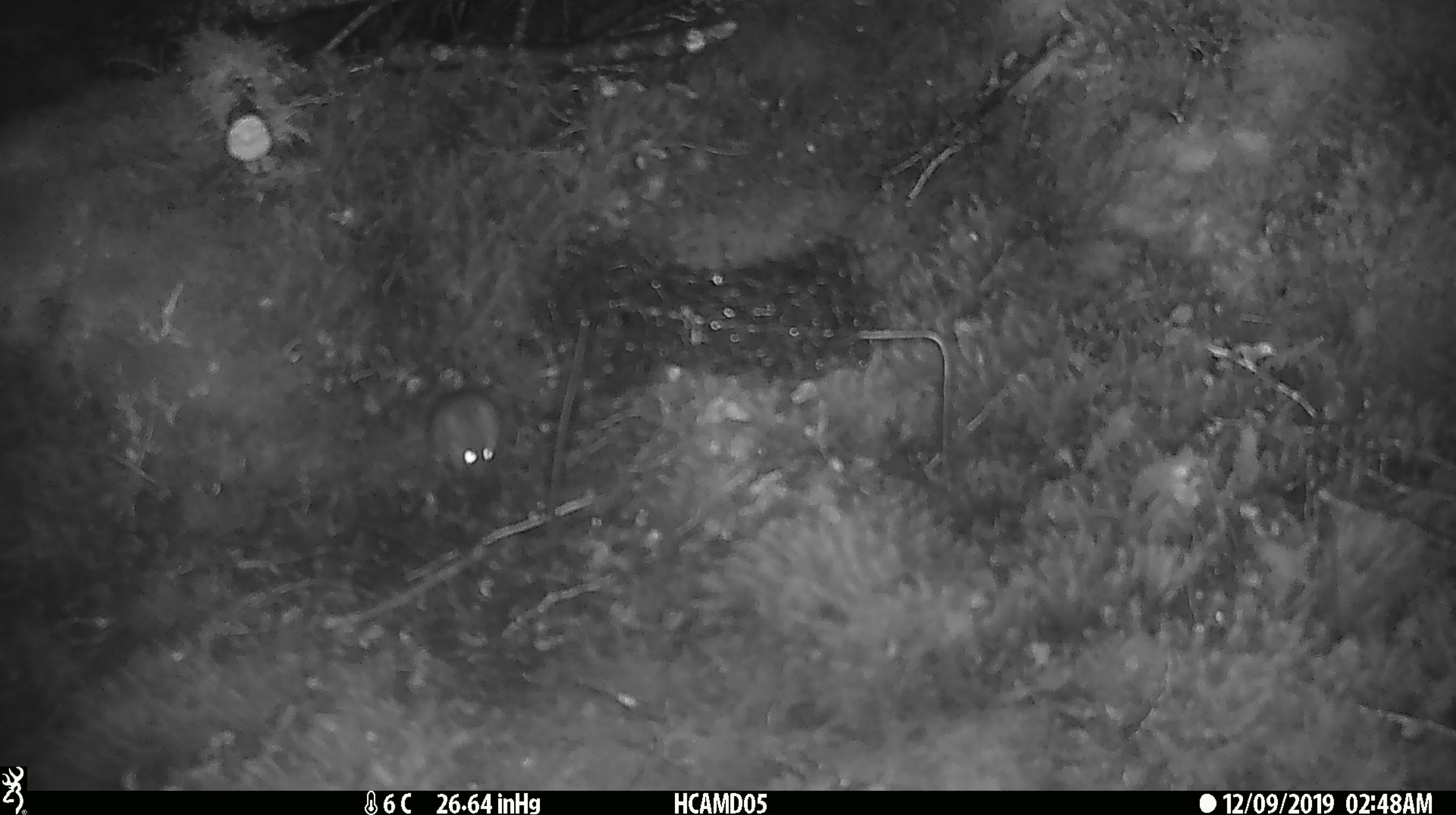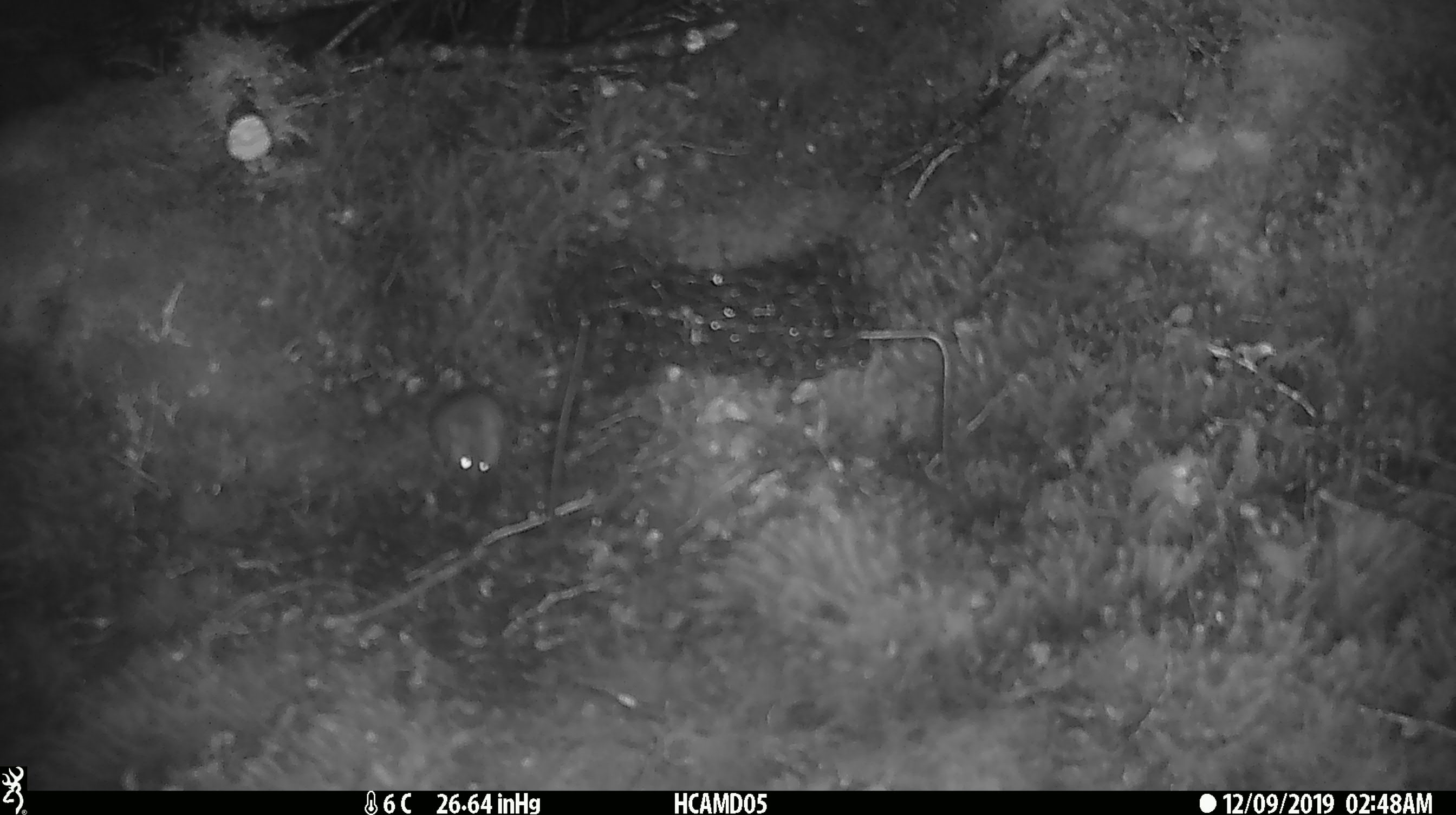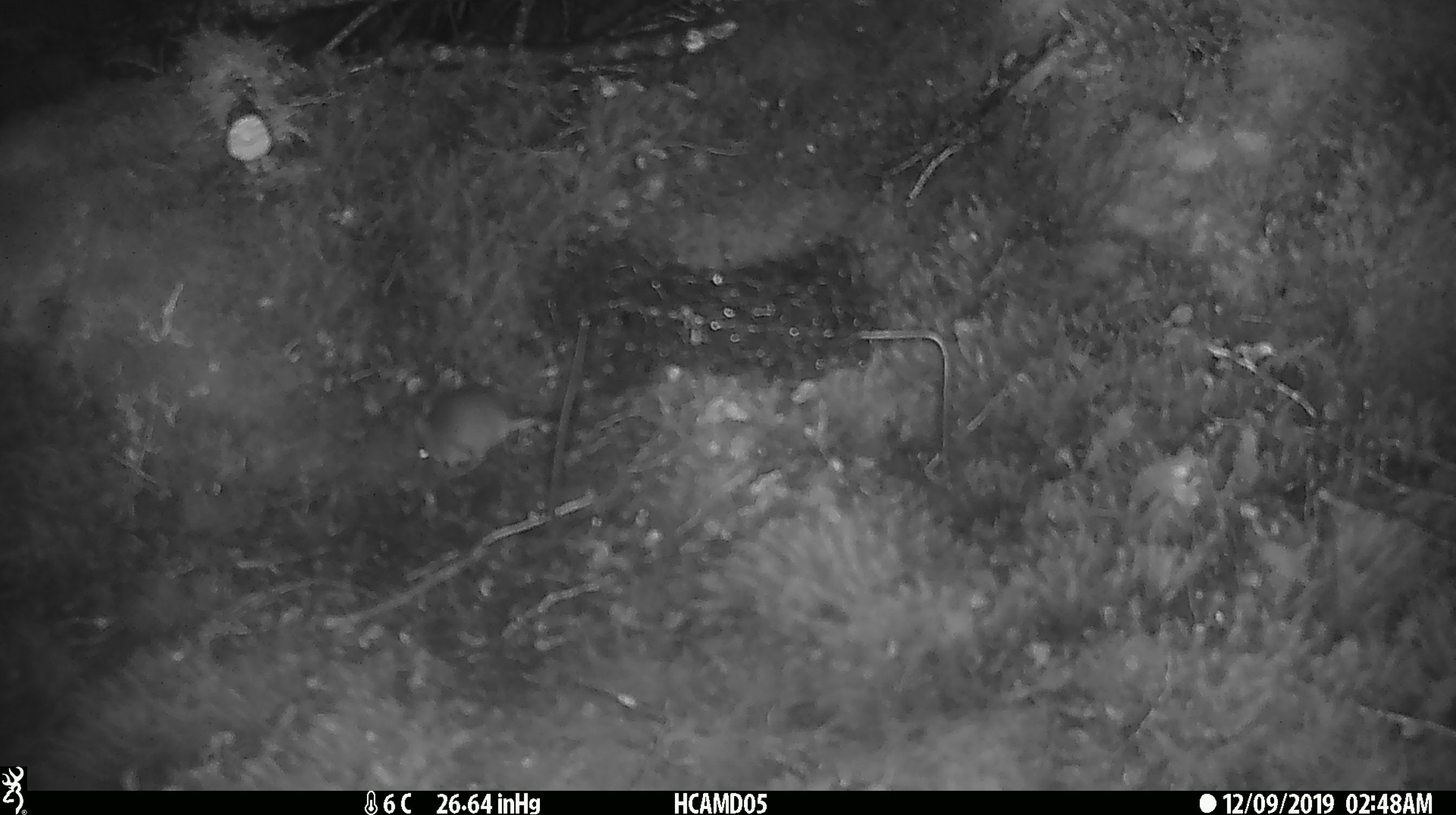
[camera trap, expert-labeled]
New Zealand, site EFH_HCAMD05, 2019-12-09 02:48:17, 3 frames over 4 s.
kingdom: Animalia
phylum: Chordata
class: Mammalia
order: Rodentia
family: Muridae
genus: Mus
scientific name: Mus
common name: mouse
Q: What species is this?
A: Mouse (Mus).